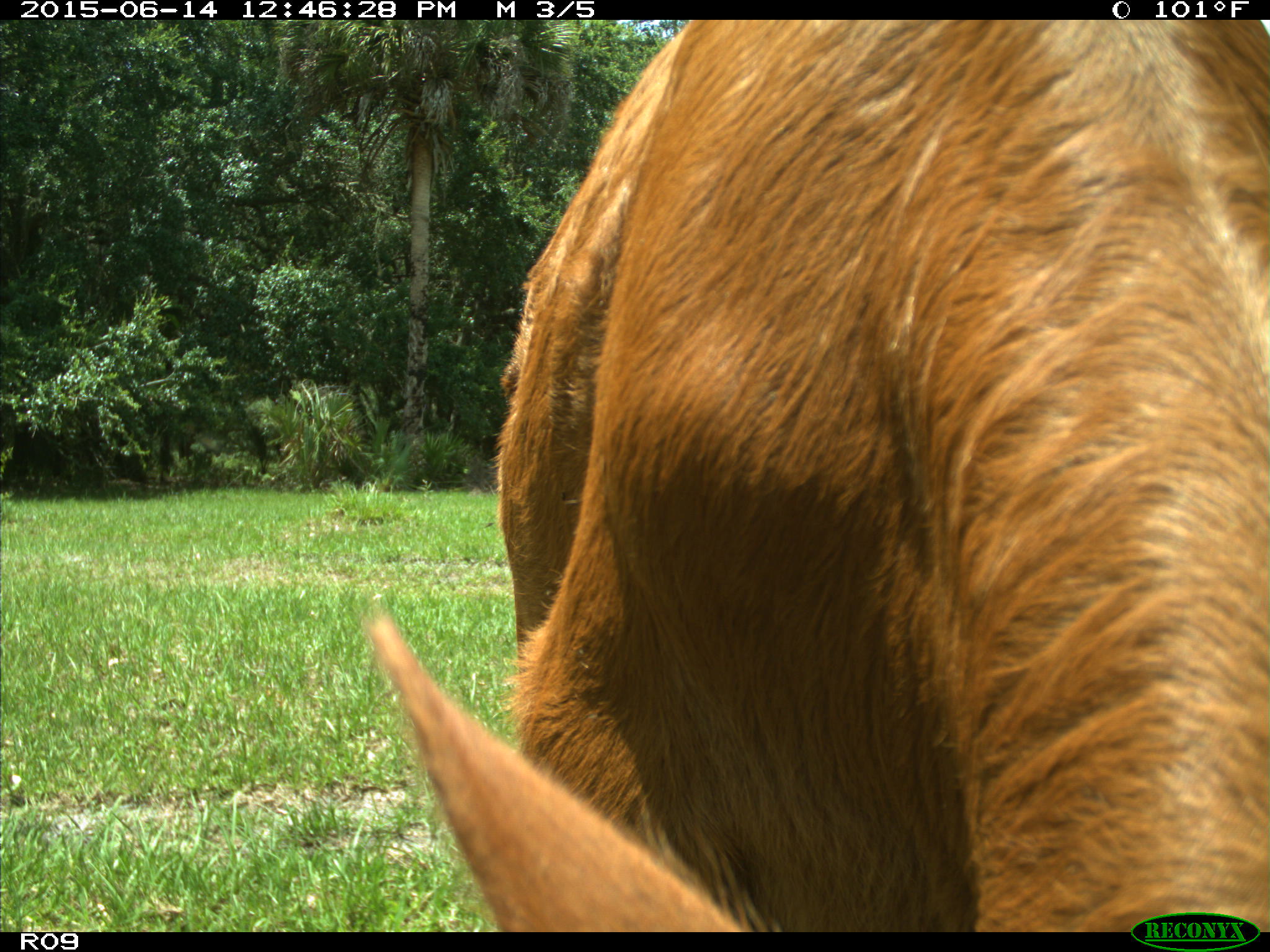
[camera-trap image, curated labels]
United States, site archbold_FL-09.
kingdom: Animalia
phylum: Chordata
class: Mammalia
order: Artiodactyla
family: Bovidae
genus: Bos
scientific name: Bos taurus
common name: domestic cow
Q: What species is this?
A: Bos taurus (domestic cow).